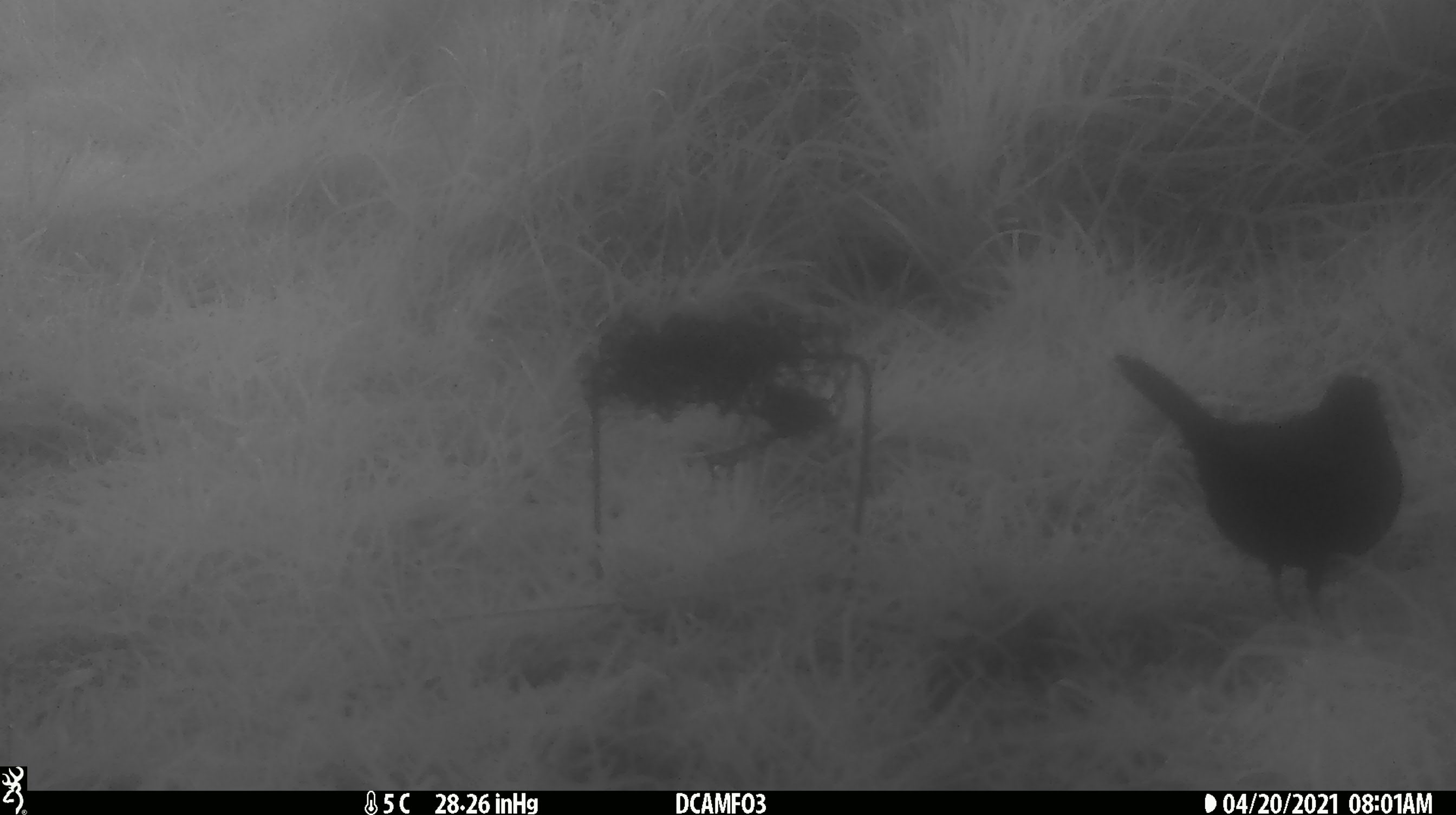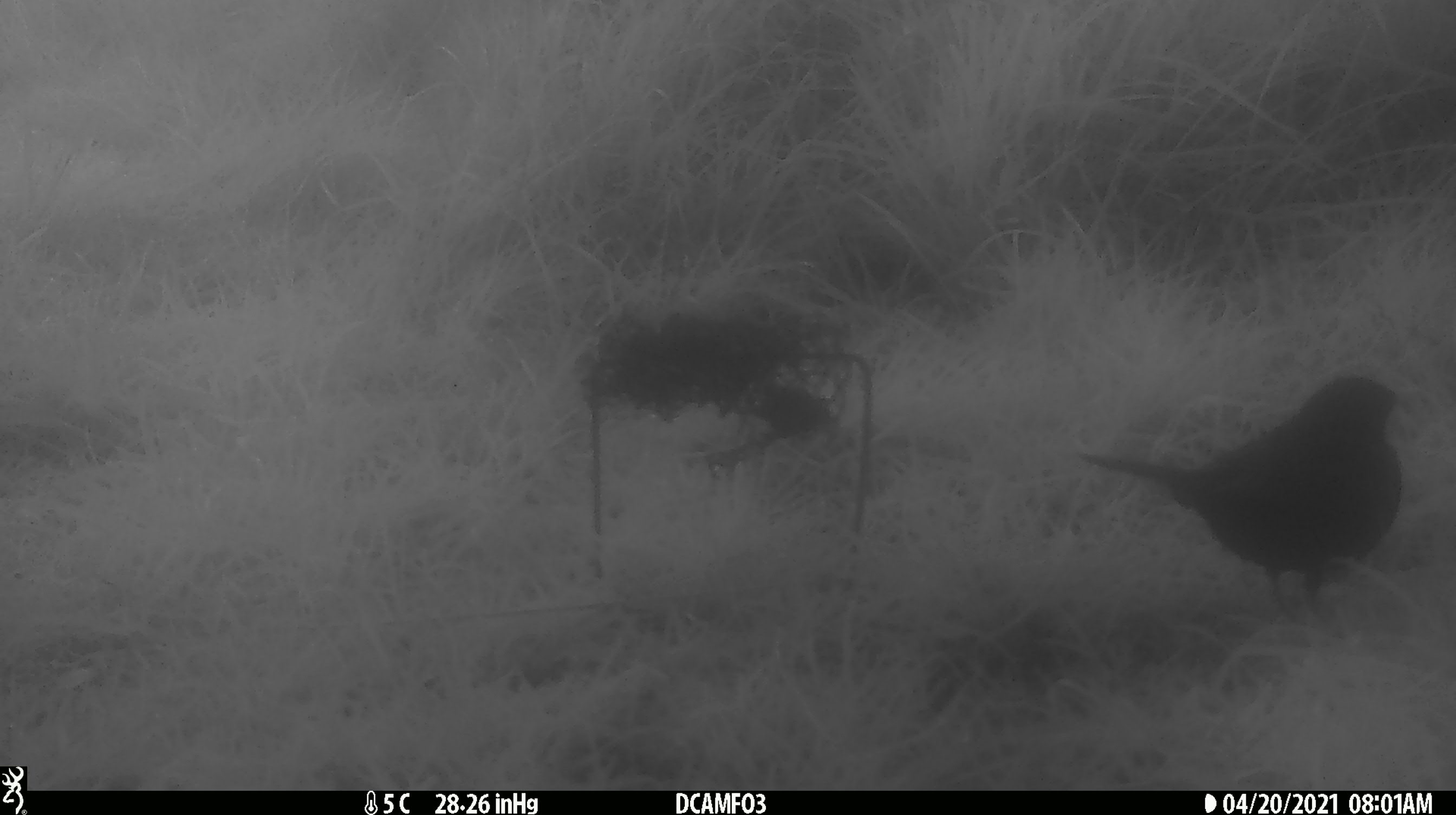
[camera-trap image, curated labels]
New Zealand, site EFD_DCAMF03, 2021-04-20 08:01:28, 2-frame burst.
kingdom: Animalia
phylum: Chordata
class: Aves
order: Passeriformes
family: Turdidae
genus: Turdus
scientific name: Turdus merula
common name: eurasian blackbird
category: blackbird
Blackbird (eurasian blackbird) (Turdus merula).